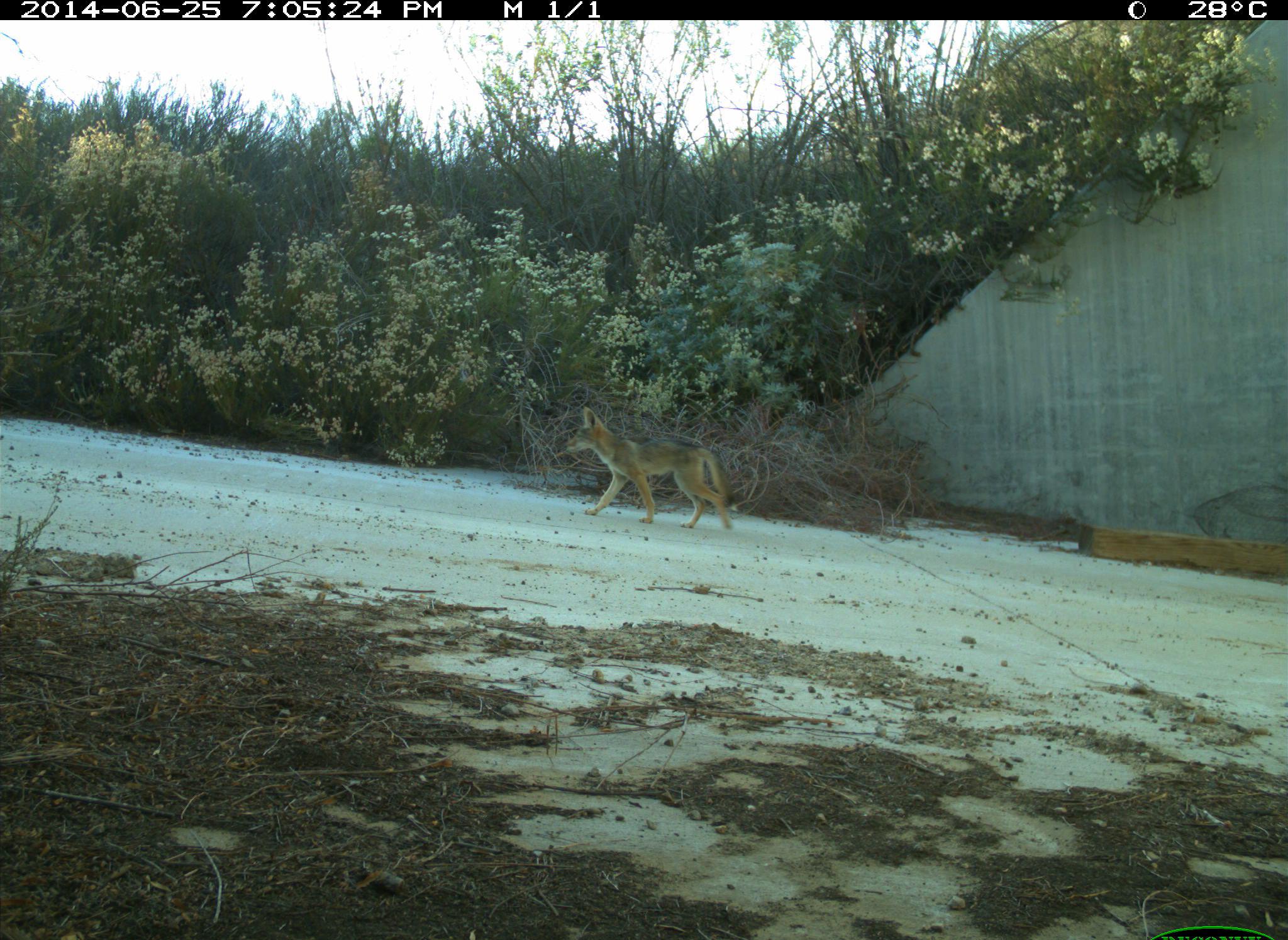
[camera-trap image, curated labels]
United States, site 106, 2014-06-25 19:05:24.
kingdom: Animalia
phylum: Chordata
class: Mammalia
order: Carnivora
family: Canidae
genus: Canis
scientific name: Canis latrans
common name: coyote